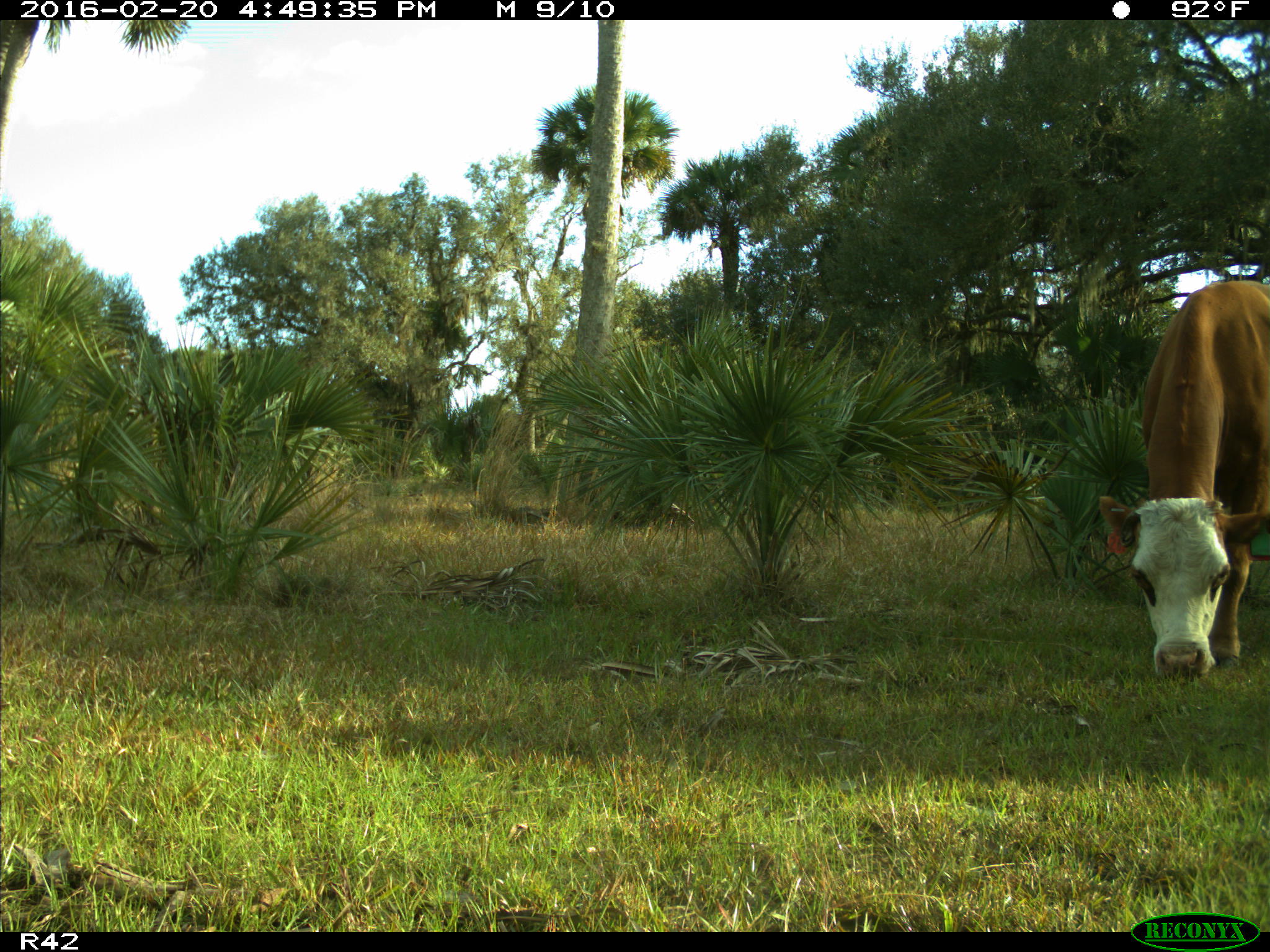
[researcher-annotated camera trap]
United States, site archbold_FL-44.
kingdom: Animalia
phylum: Chordata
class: Mammalia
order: Artiodactyla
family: Bovidae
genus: Bos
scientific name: Bos taurus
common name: domestic cow